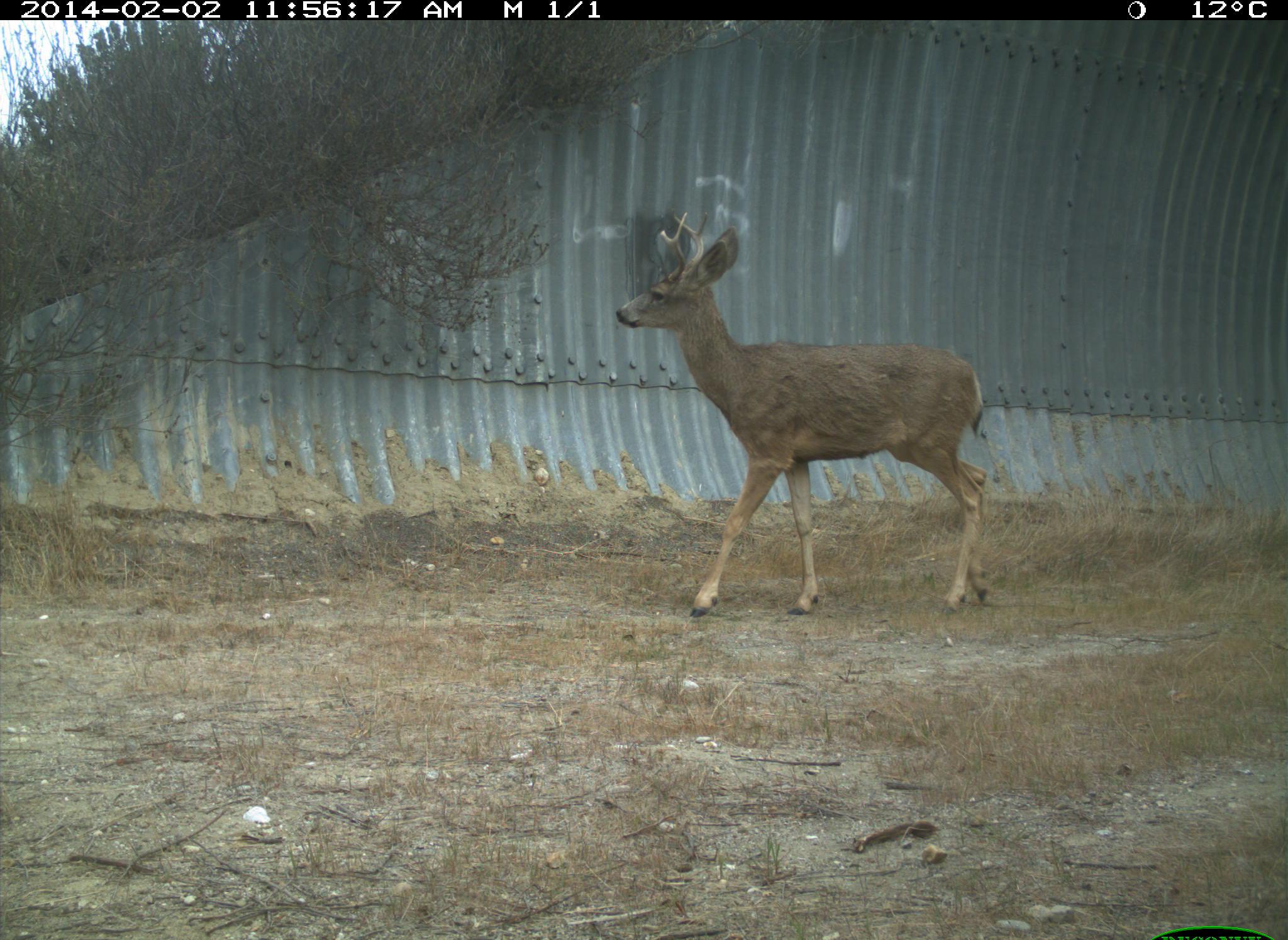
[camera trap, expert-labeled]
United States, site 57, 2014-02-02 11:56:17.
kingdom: Animalia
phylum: Chordata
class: Mammalia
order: Artiodactyla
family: Cervidae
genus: Odocoileus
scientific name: Odocoileus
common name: deer